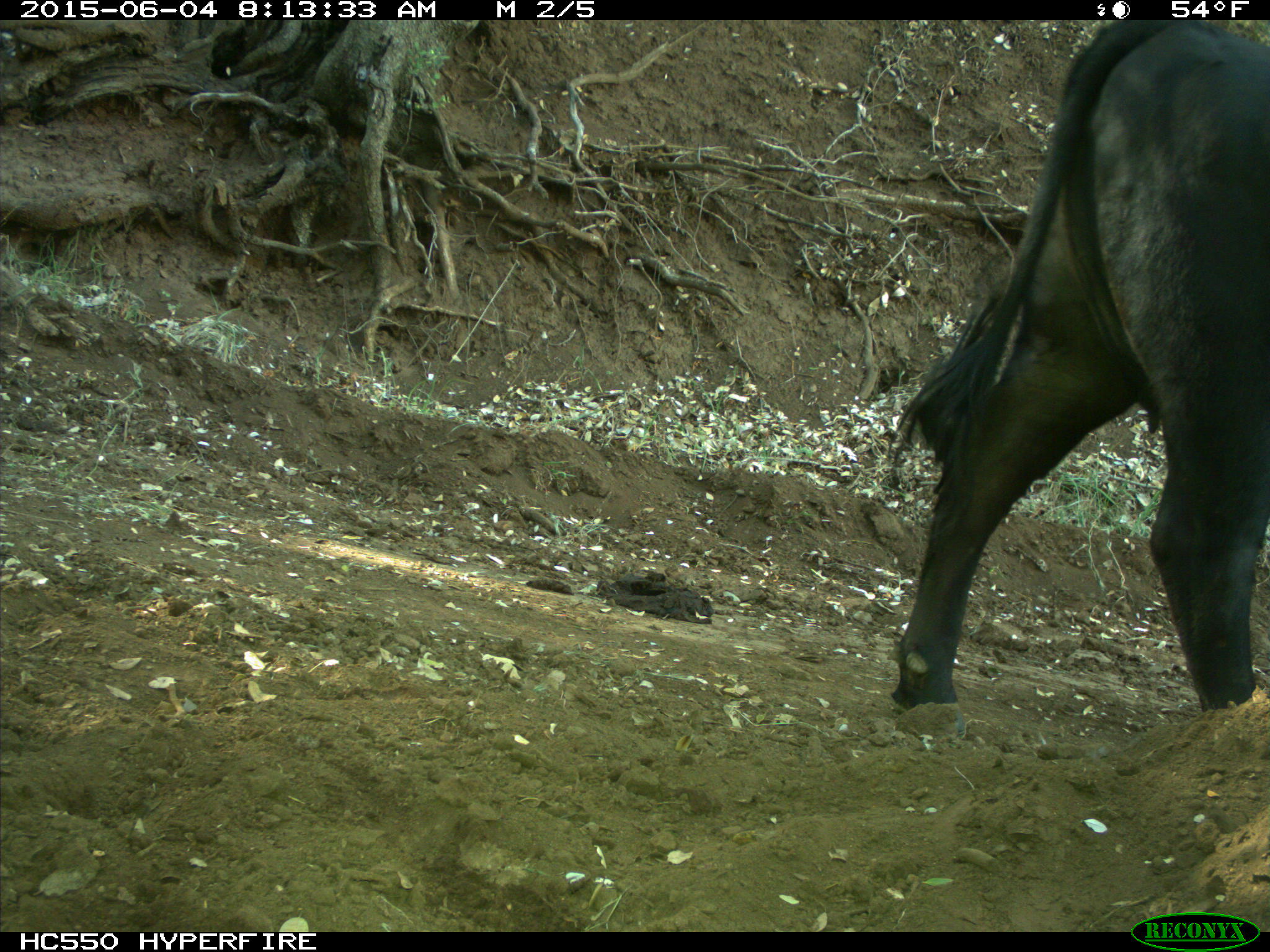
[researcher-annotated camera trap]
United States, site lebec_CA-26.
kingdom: Animalia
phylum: Chordata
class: Mammalia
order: Artiodactyla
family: Bovidae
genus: Bos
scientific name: Bos taurus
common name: domestic cow